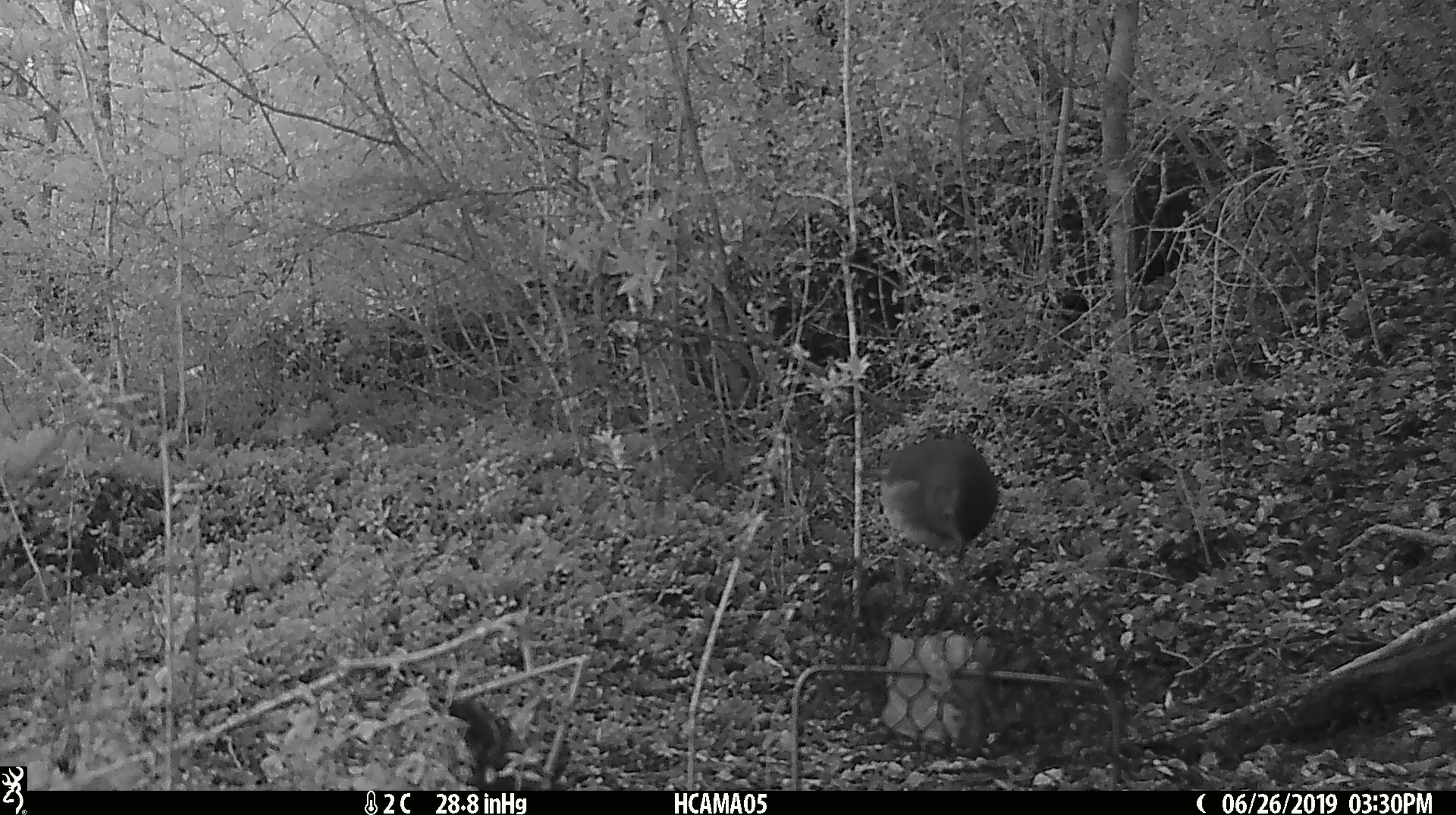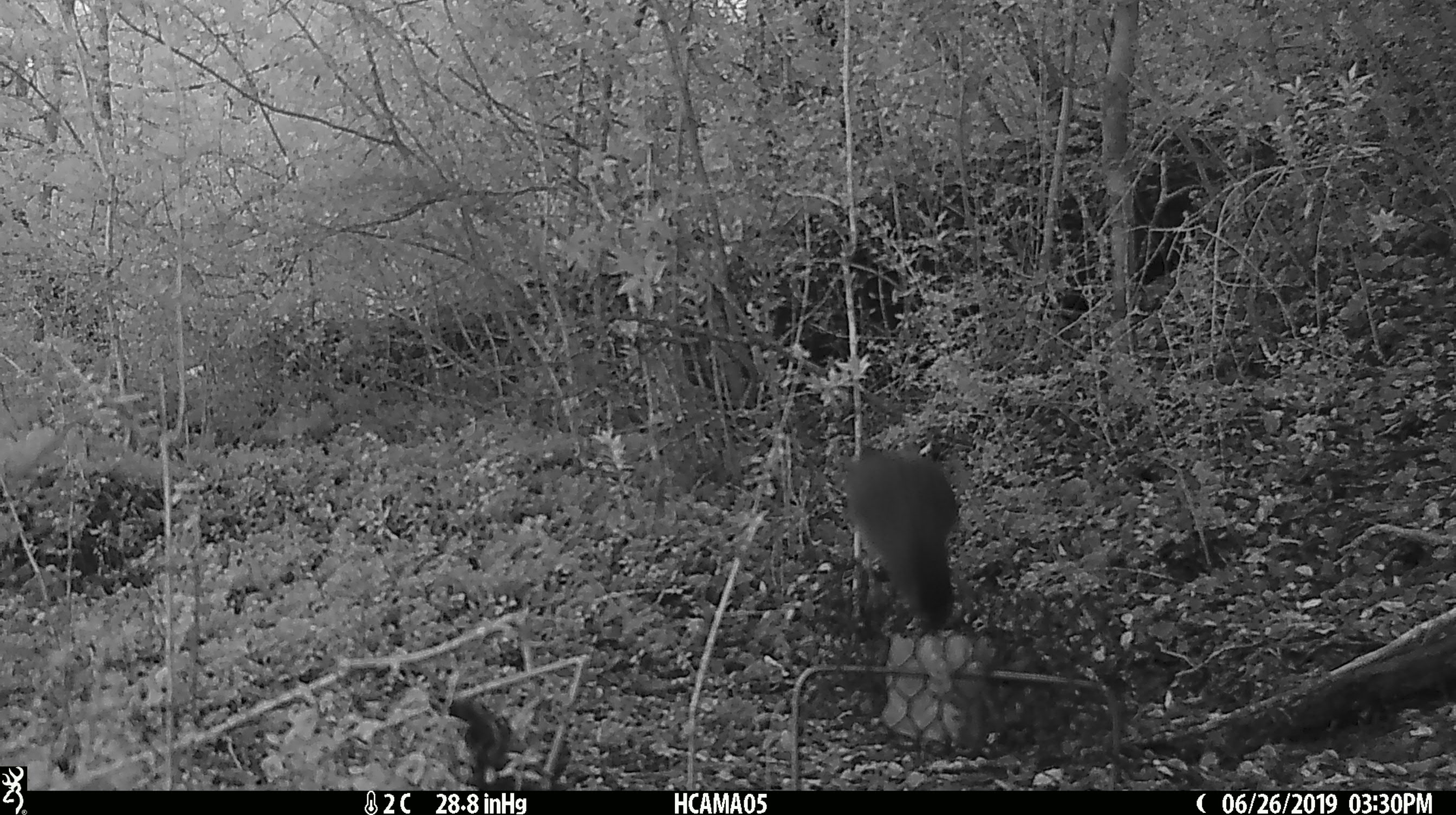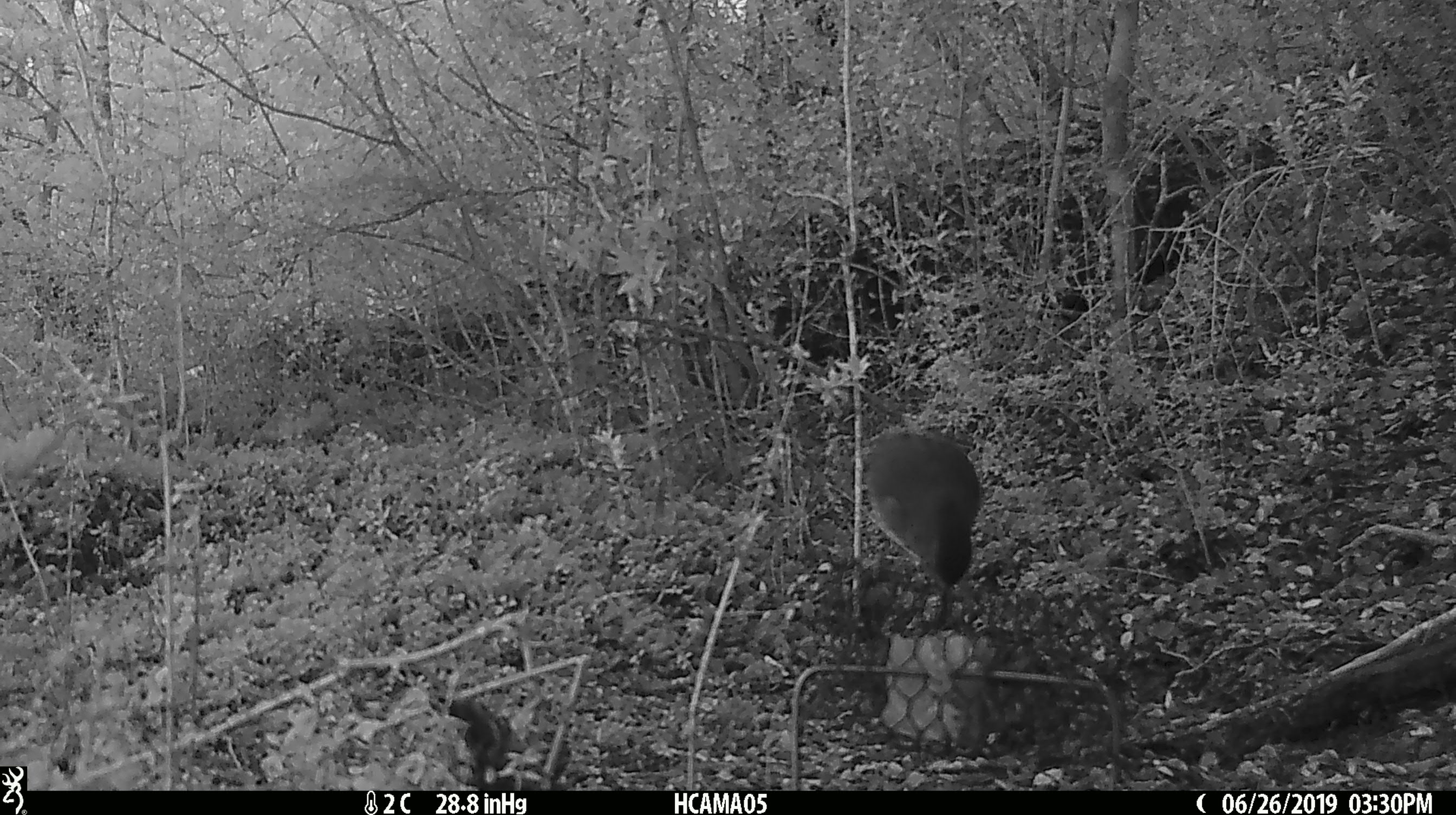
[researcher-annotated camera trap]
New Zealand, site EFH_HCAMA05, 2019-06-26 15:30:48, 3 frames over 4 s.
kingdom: Animalia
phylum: Chordata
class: Aves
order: Passeriformes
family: Petroicidae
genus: Petroica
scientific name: Petroica australis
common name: new zealand robin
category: robin